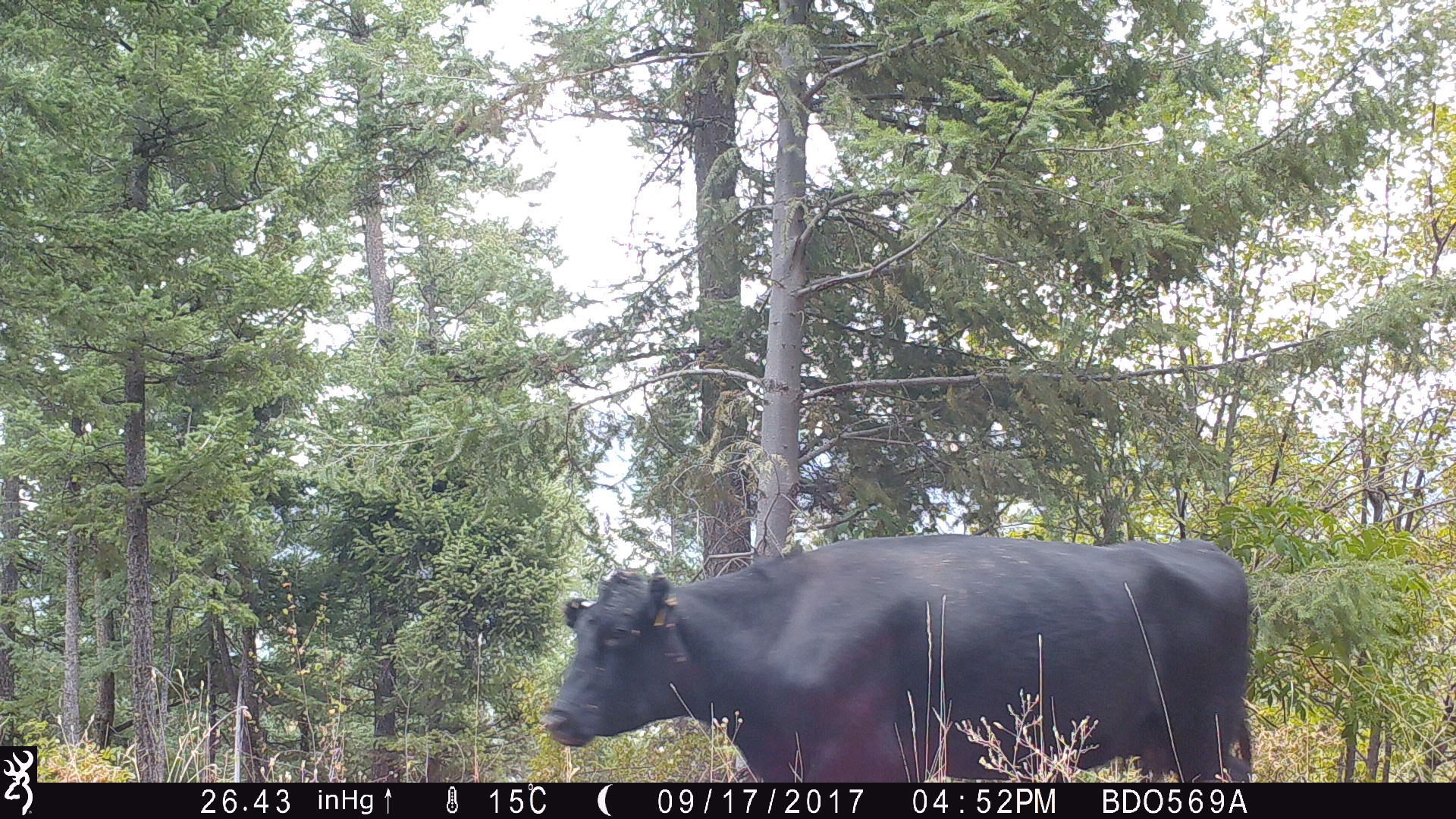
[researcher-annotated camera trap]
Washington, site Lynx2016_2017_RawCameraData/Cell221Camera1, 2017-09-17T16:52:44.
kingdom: Animalia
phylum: Chordata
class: Mammalia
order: Artiodactyla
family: Bovidae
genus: Bos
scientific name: Bos taurus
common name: domestic cattle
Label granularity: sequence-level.